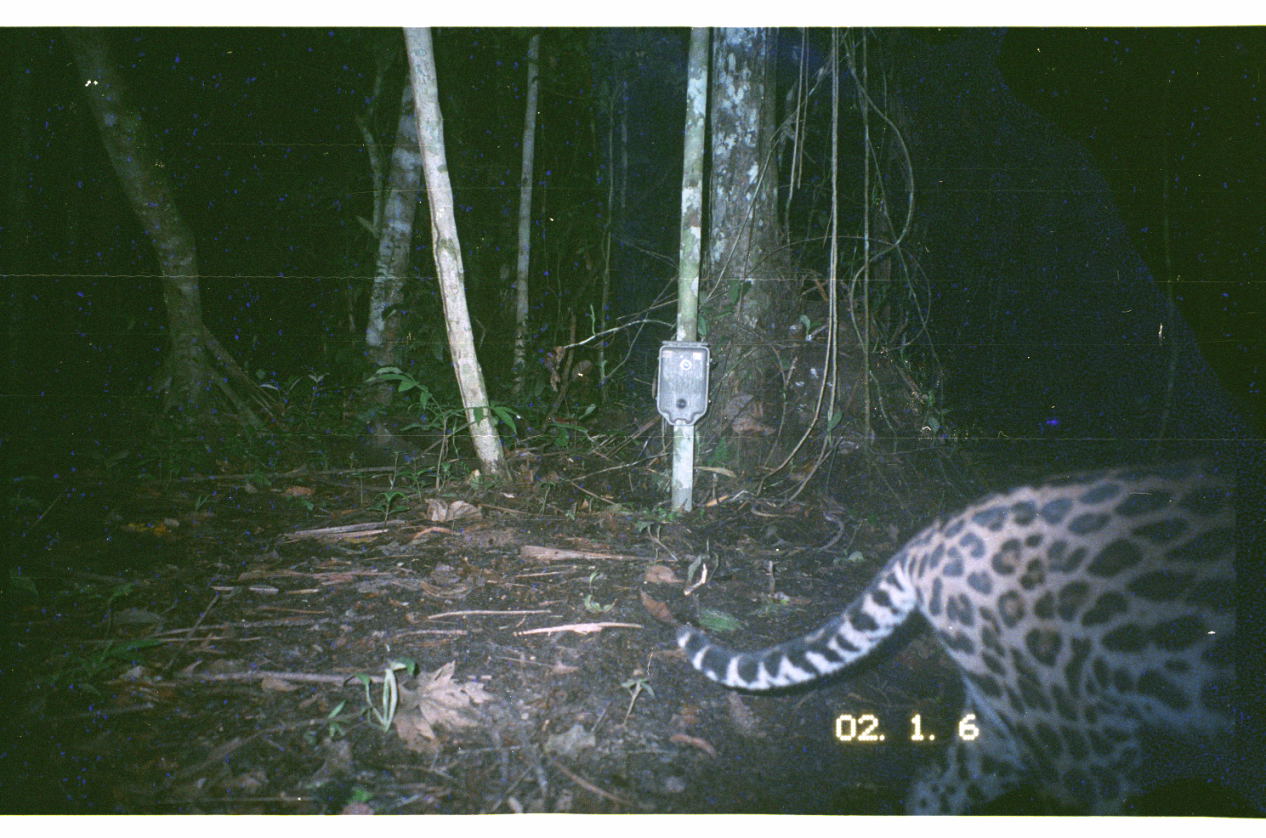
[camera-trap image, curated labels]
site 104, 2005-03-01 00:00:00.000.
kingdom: Animalia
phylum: Chordata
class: Mammalia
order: Carnivora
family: Felidae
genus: Panthera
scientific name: Panthera onca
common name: jaguar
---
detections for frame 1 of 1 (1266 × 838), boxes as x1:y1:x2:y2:
panthera onca: 676:455:1238:816